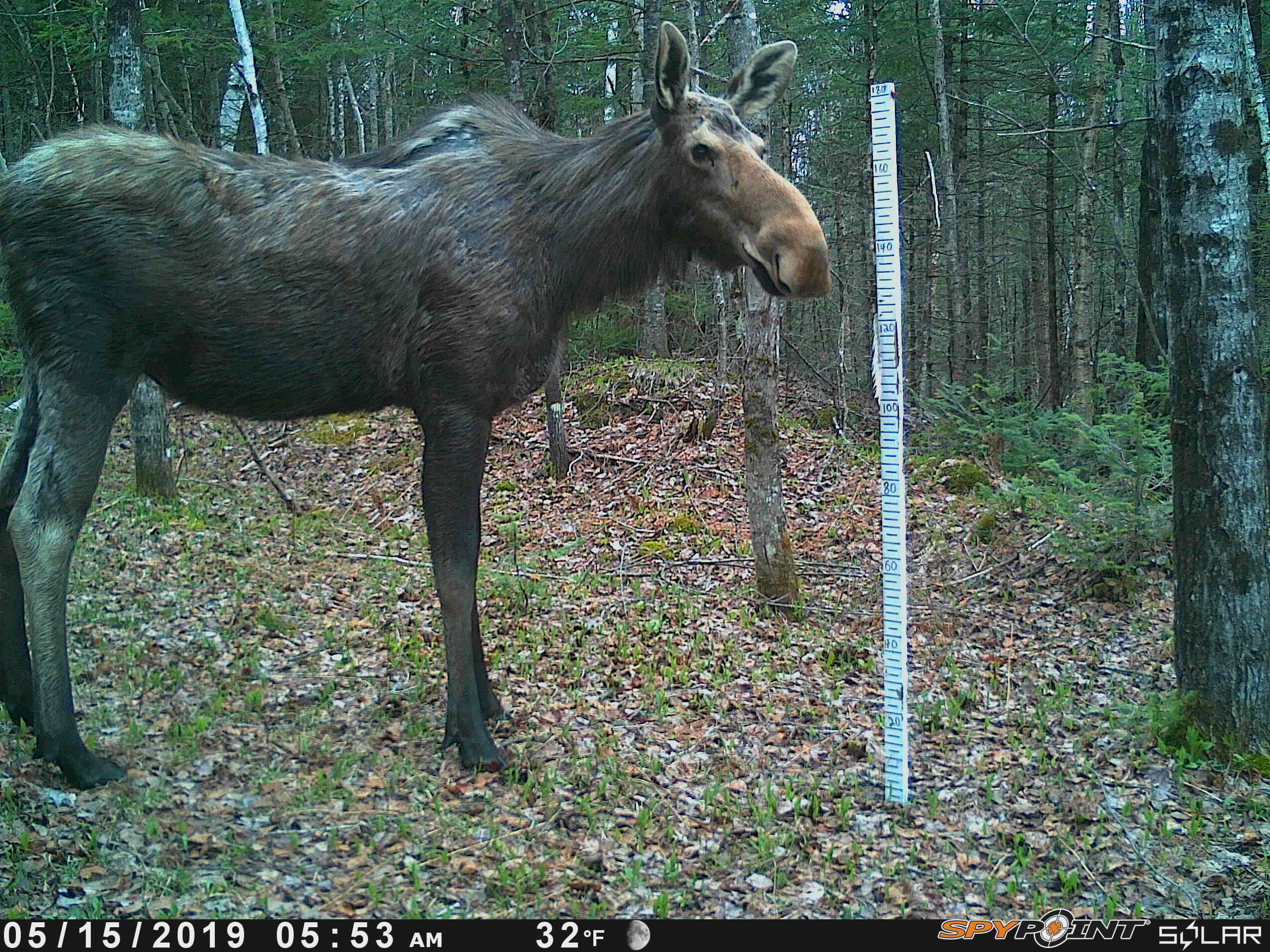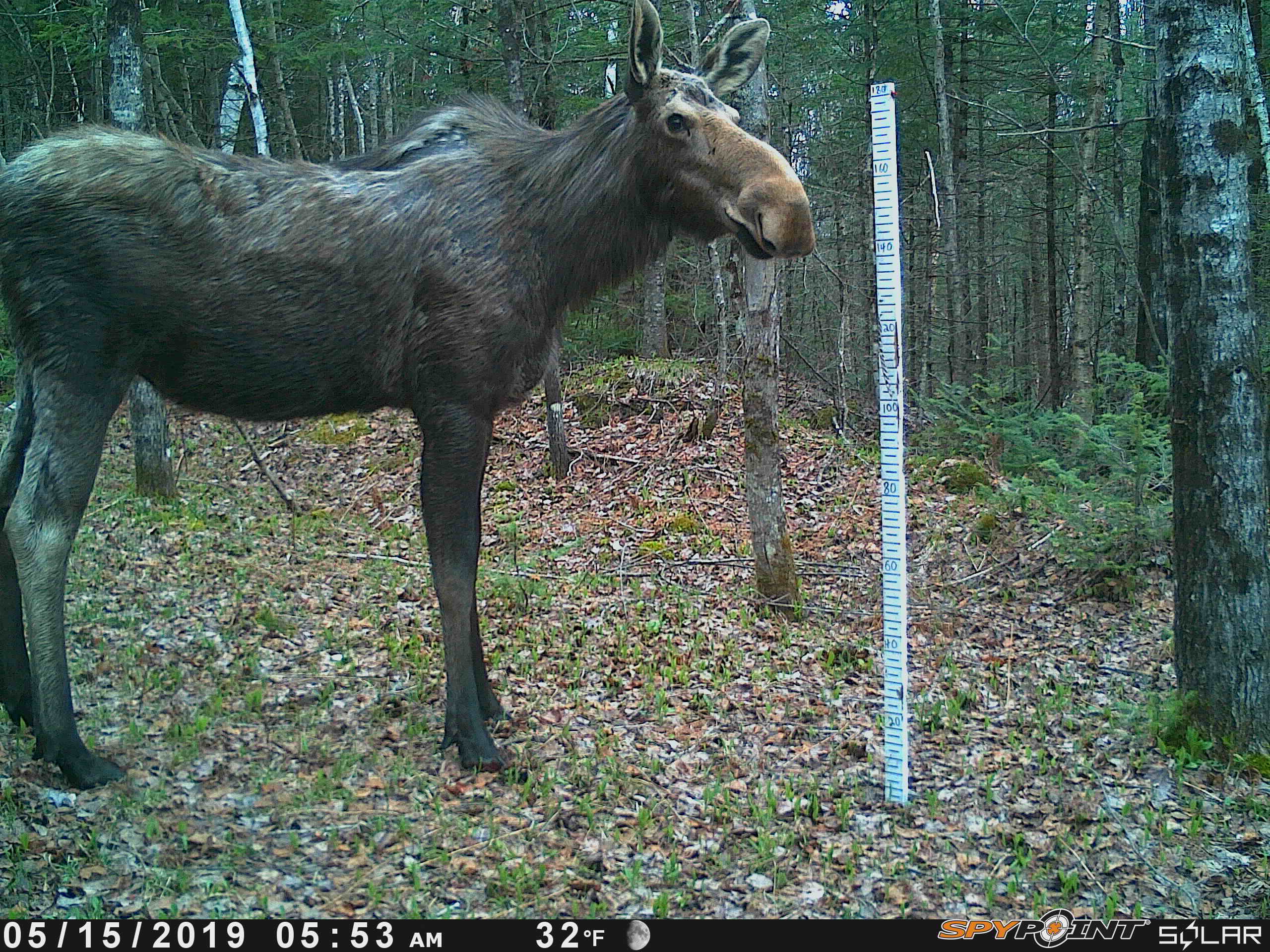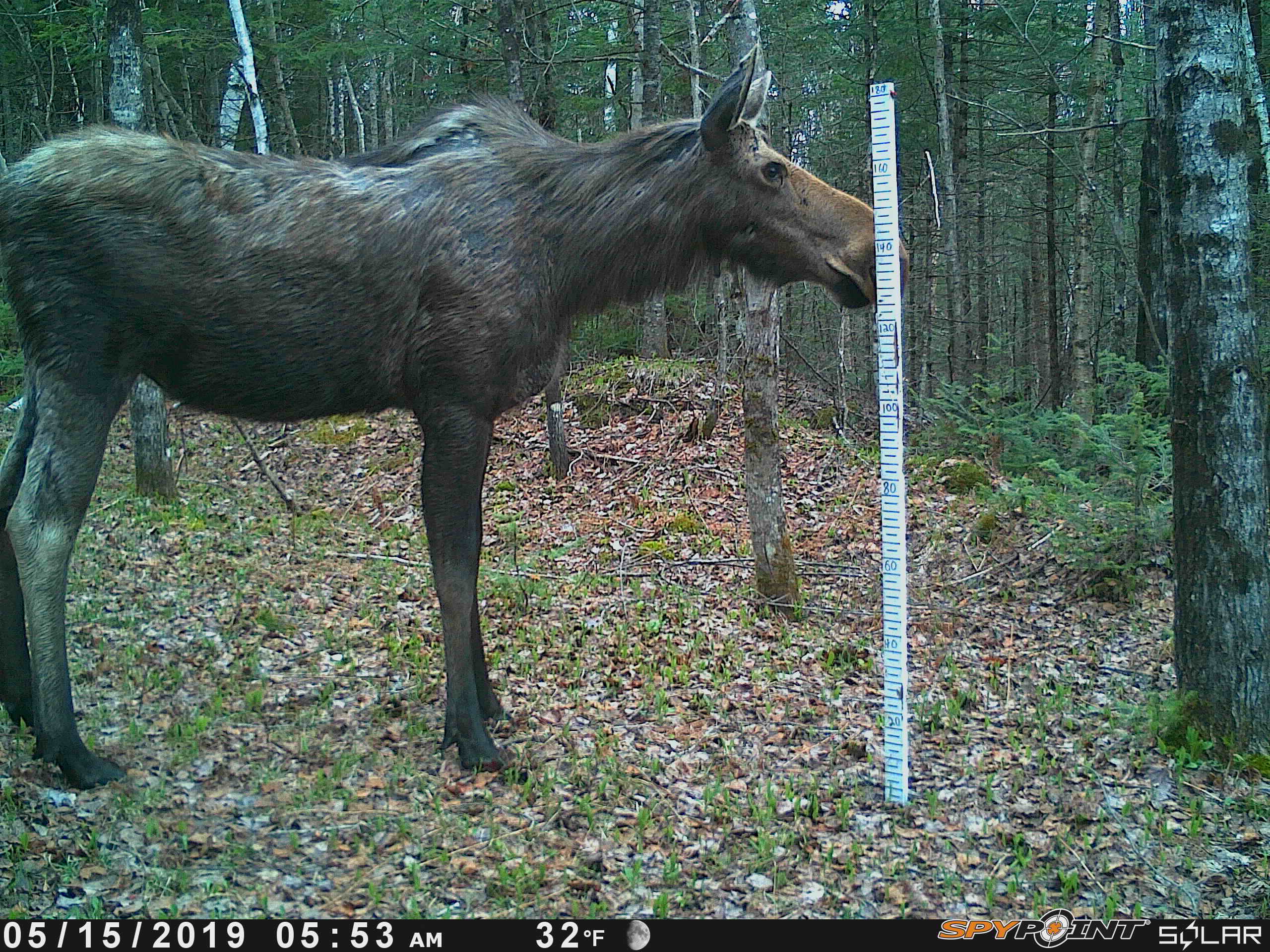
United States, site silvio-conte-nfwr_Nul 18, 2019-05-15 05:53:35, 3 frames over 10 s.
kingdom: Animalia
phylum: Chordata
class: Mammalia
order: Artiodactyla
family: Cervidae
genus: Alces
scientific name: Alces alces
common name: moose